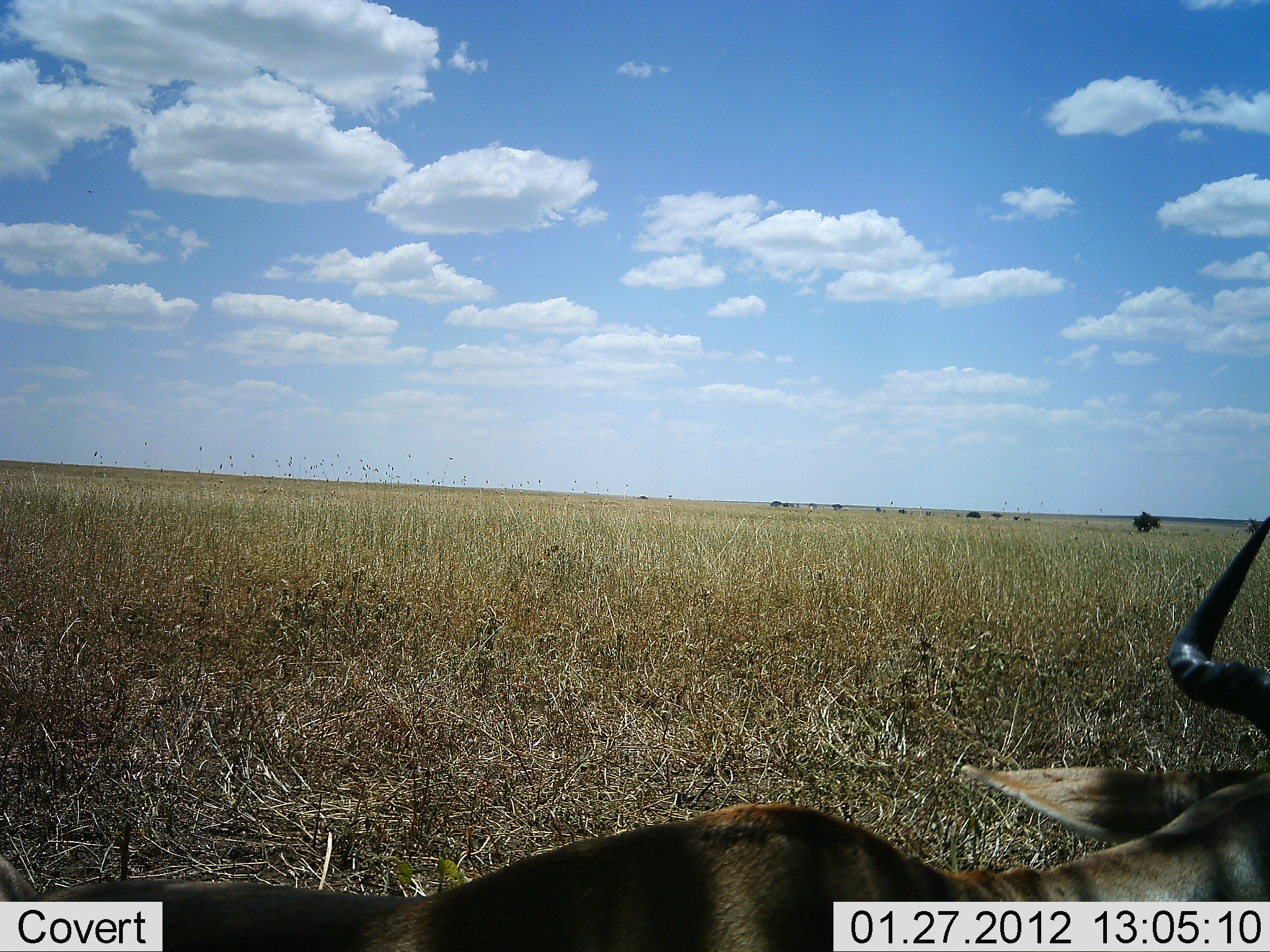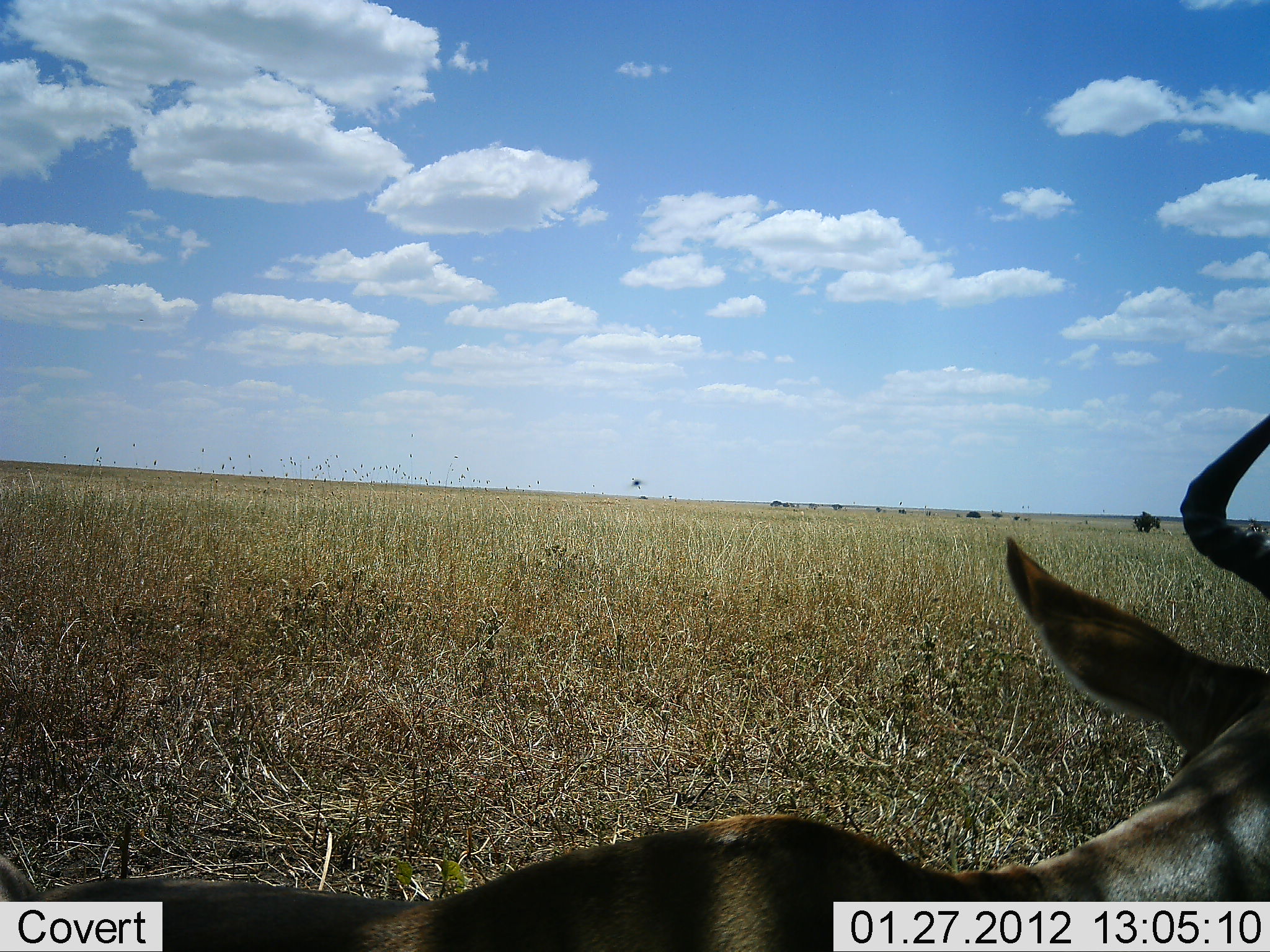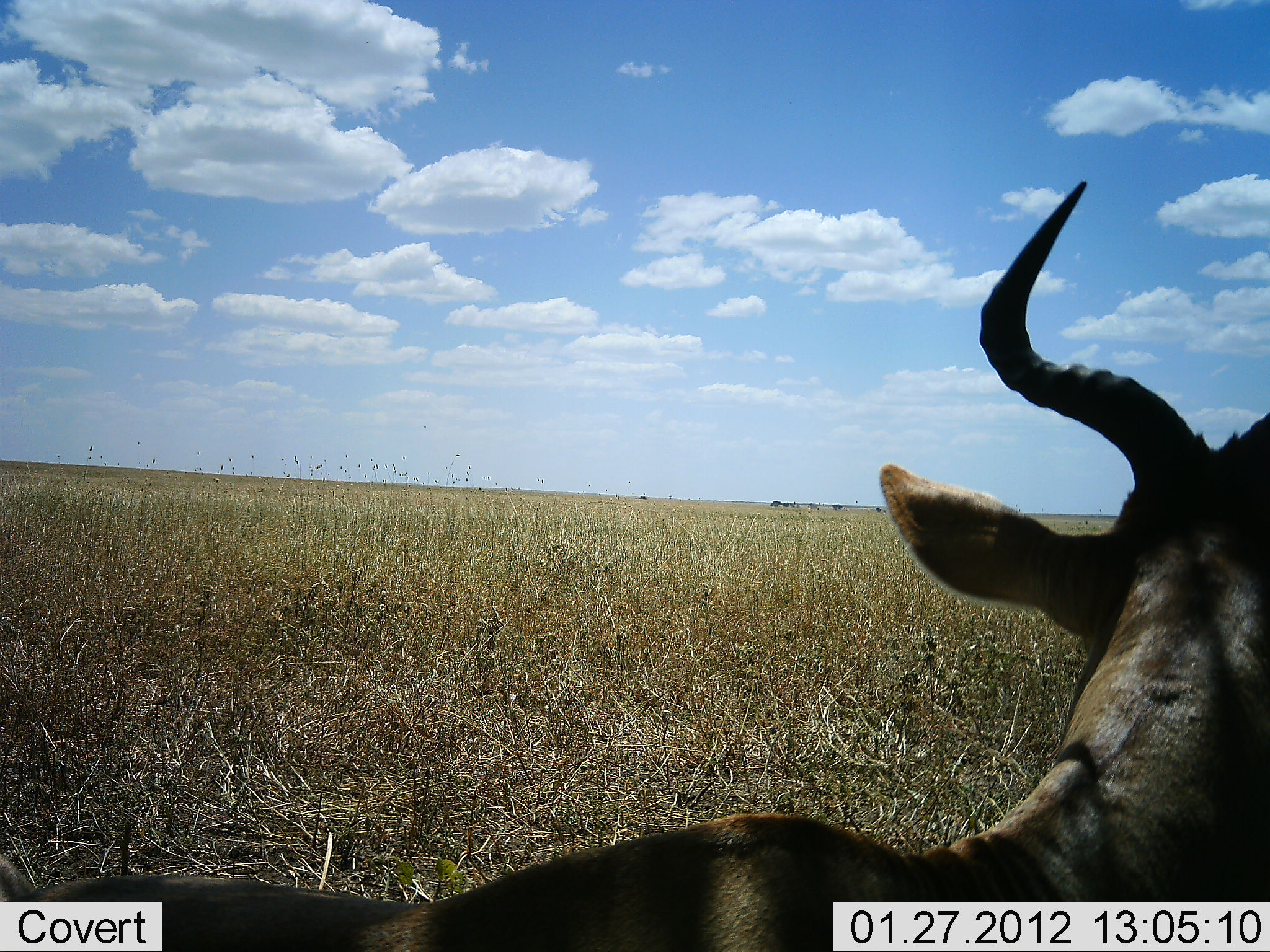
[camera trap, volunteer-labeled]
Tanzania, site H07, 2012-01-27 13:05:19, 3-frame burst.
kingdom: Animalia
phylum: Chordata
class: Mammalia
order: Artiodactyla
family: Bovidae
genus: Alcelaphus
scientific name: Alcelaphus buselaphus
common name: hartebeest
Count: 1.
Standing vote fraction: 27%.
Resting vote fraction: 73%.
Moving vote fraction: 0%.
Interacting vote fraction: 0%.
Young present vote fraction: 0%.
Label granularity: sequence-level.